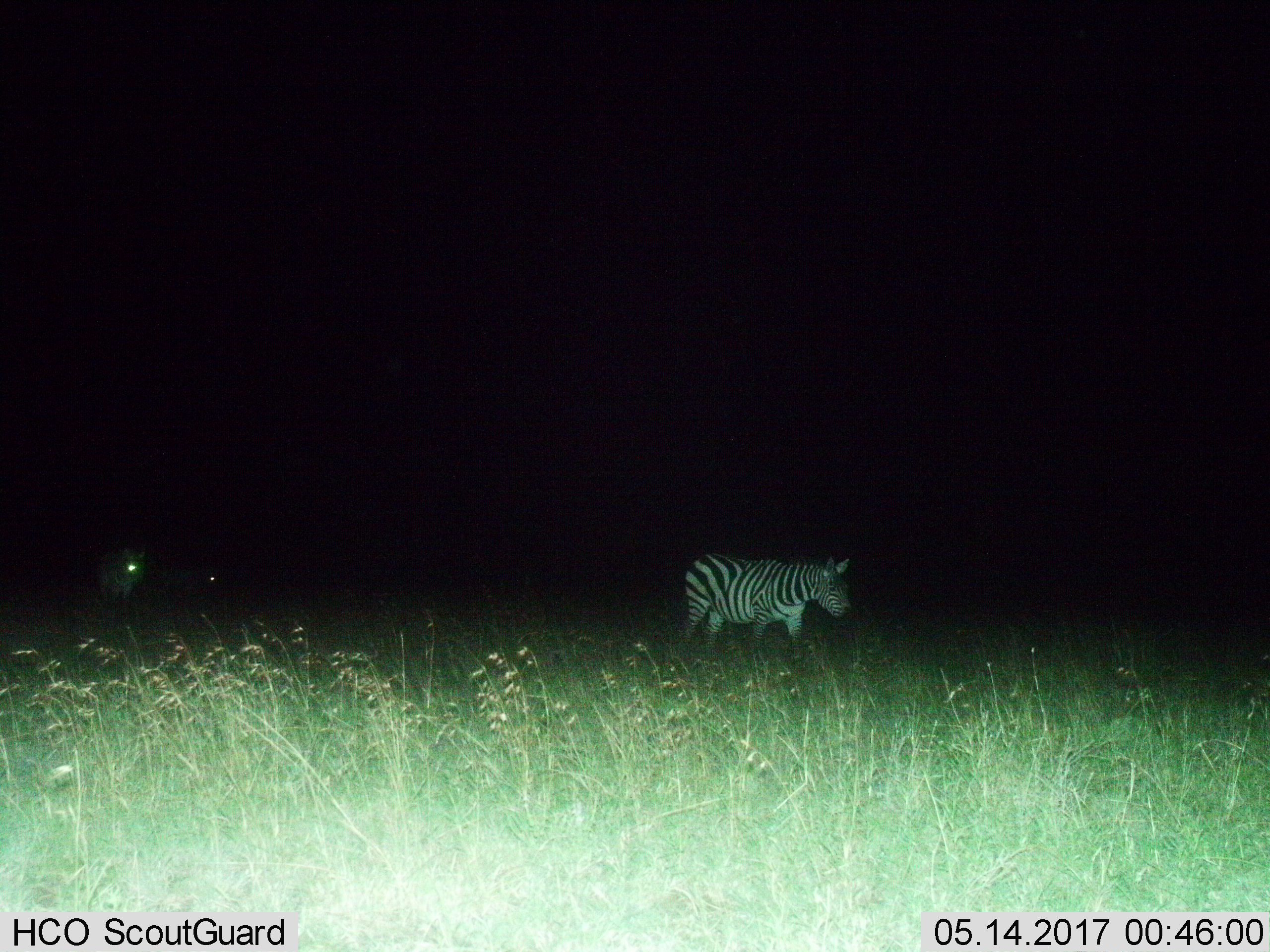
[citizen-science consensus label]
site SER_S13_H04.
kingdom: Animalia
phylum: Chordata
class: Mammalia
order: Perissodactyla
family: Equidae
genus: Equus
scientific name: Equus quagga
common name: plains zebra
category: zebraplains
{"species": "zebraplains (plains zebra) (Equus quagga)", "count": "2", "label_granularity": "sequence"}